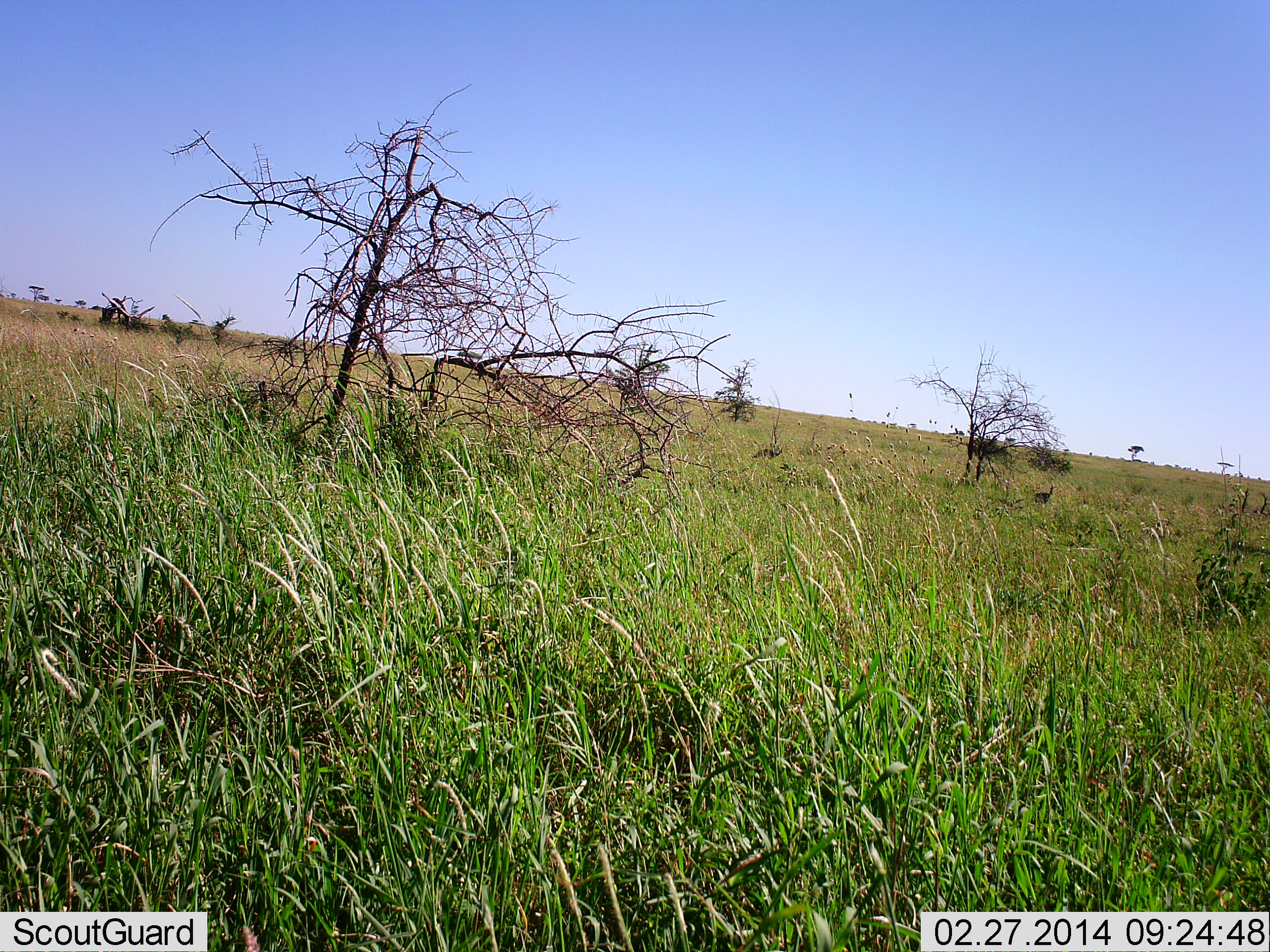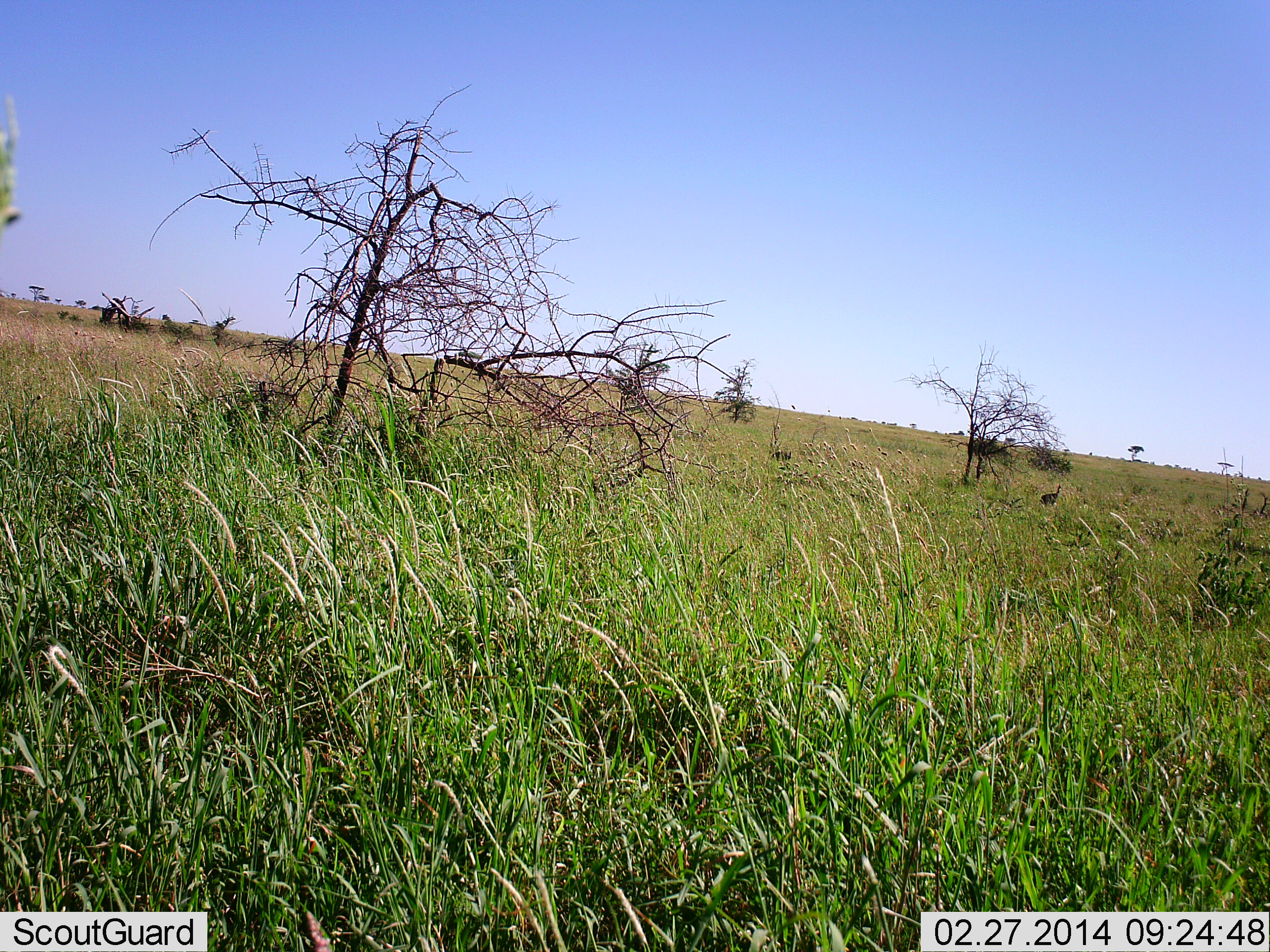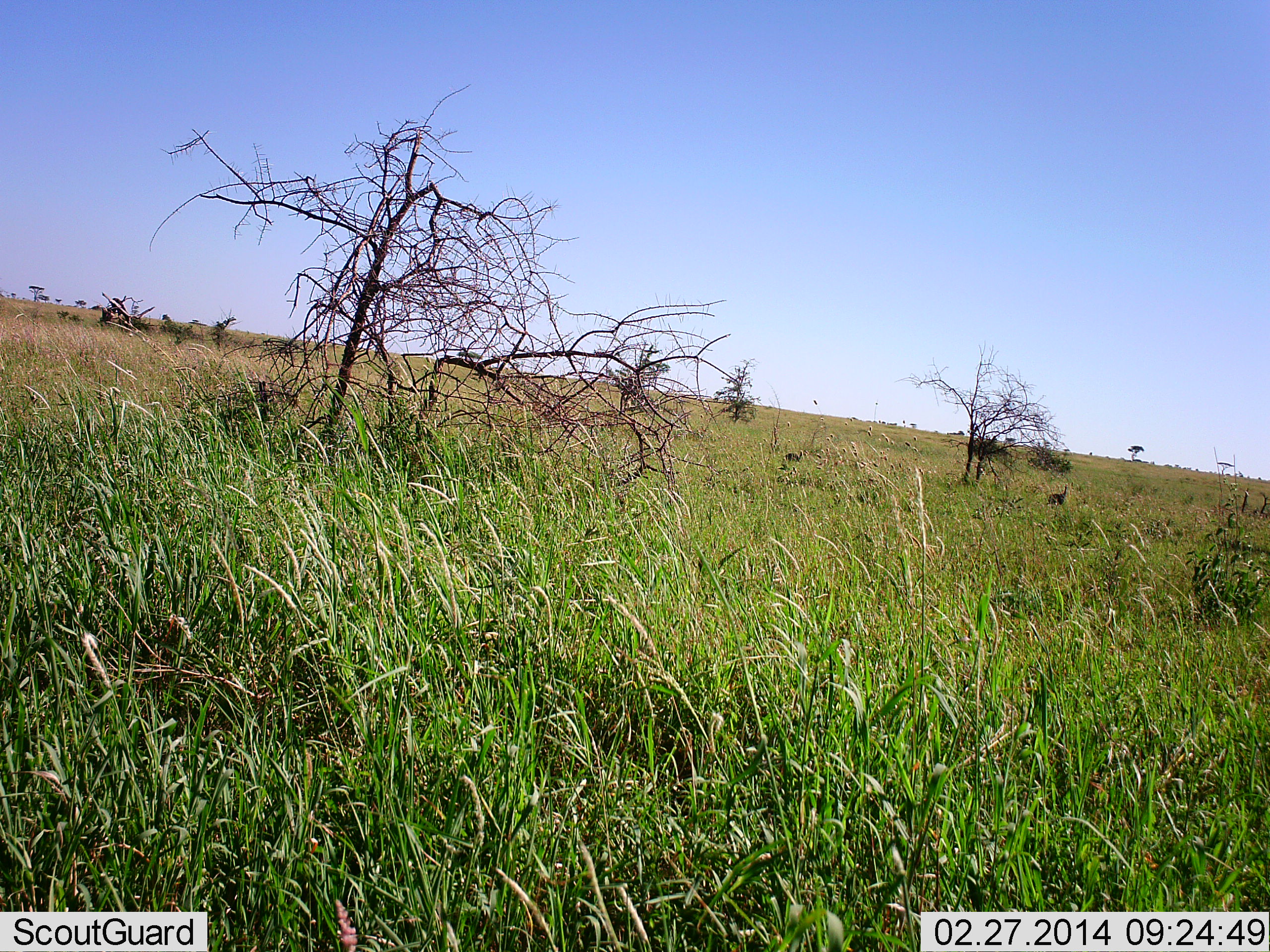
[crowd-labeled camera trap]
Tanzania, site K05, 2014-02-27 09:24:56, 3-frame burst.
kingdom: Animalia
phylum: Chordata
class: Aves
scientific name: Aves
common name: bird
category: otherbird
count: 2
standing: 60%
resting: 0%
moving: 60%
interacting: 0%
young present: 0%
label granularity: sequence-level